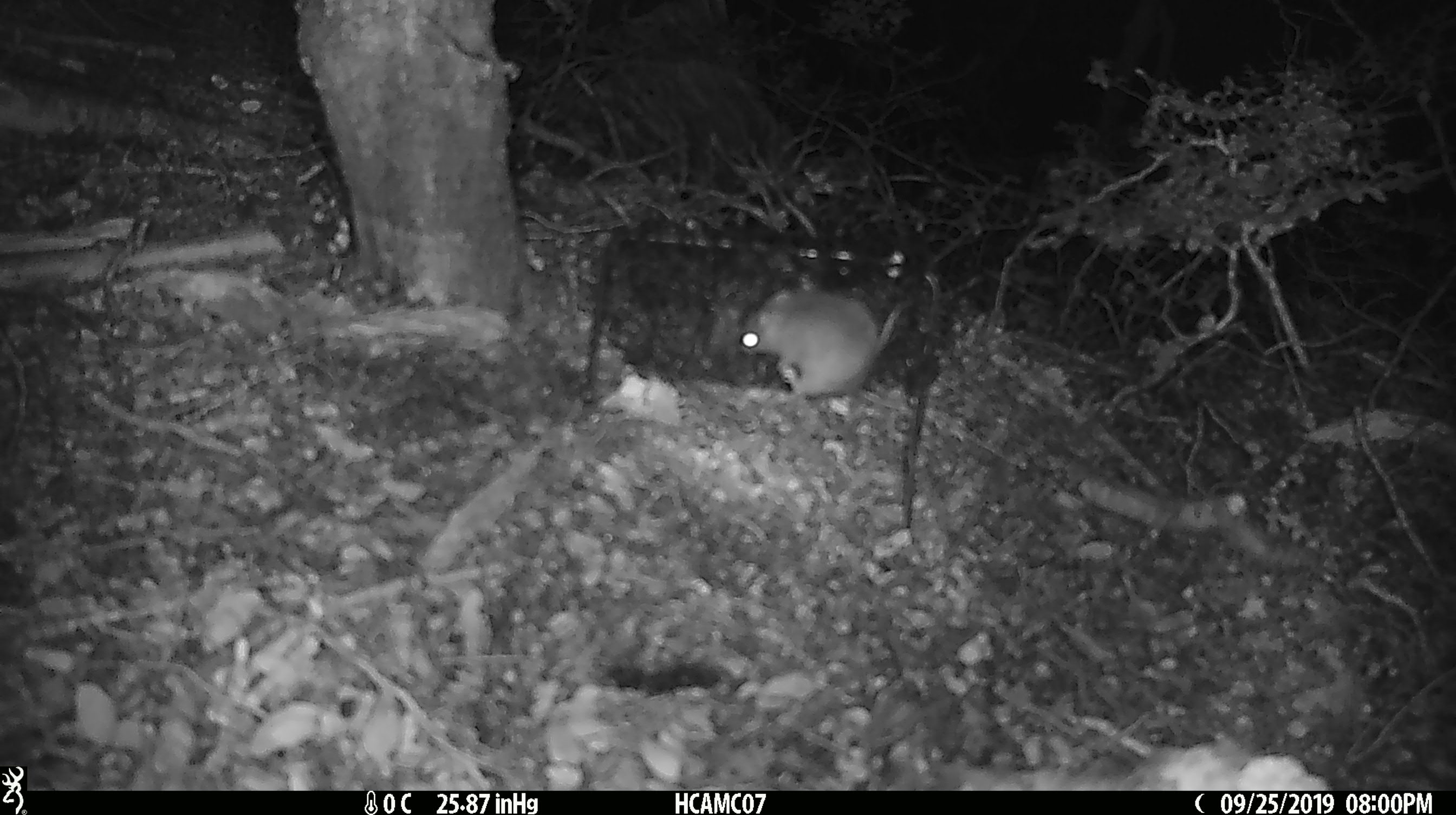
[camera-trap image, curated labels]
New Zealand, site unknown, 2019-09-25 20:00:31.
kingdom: Animalia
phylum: Chordata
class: Mammalia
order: Rodentia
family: Muridae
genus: Mus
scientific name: Mus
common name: mouse